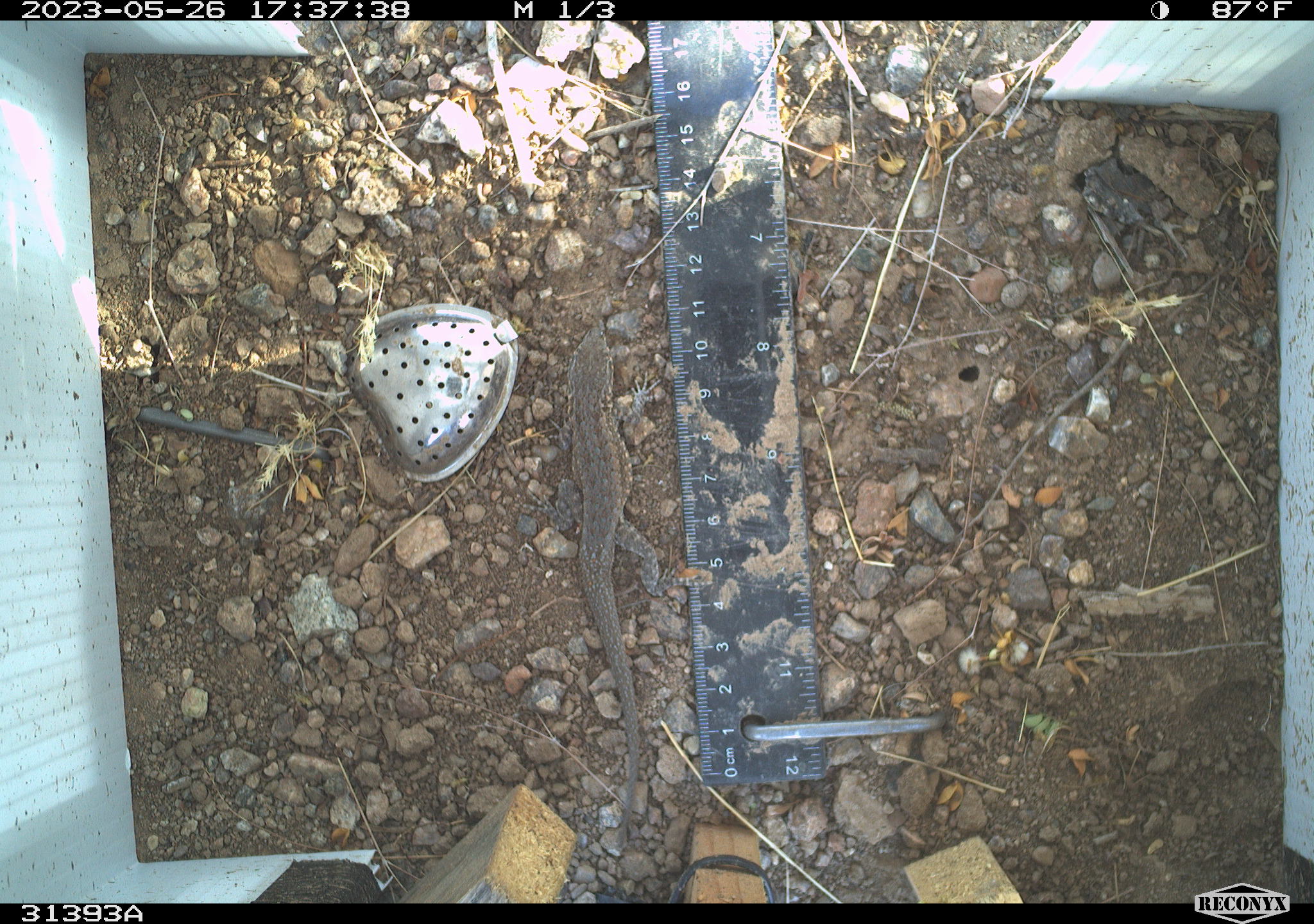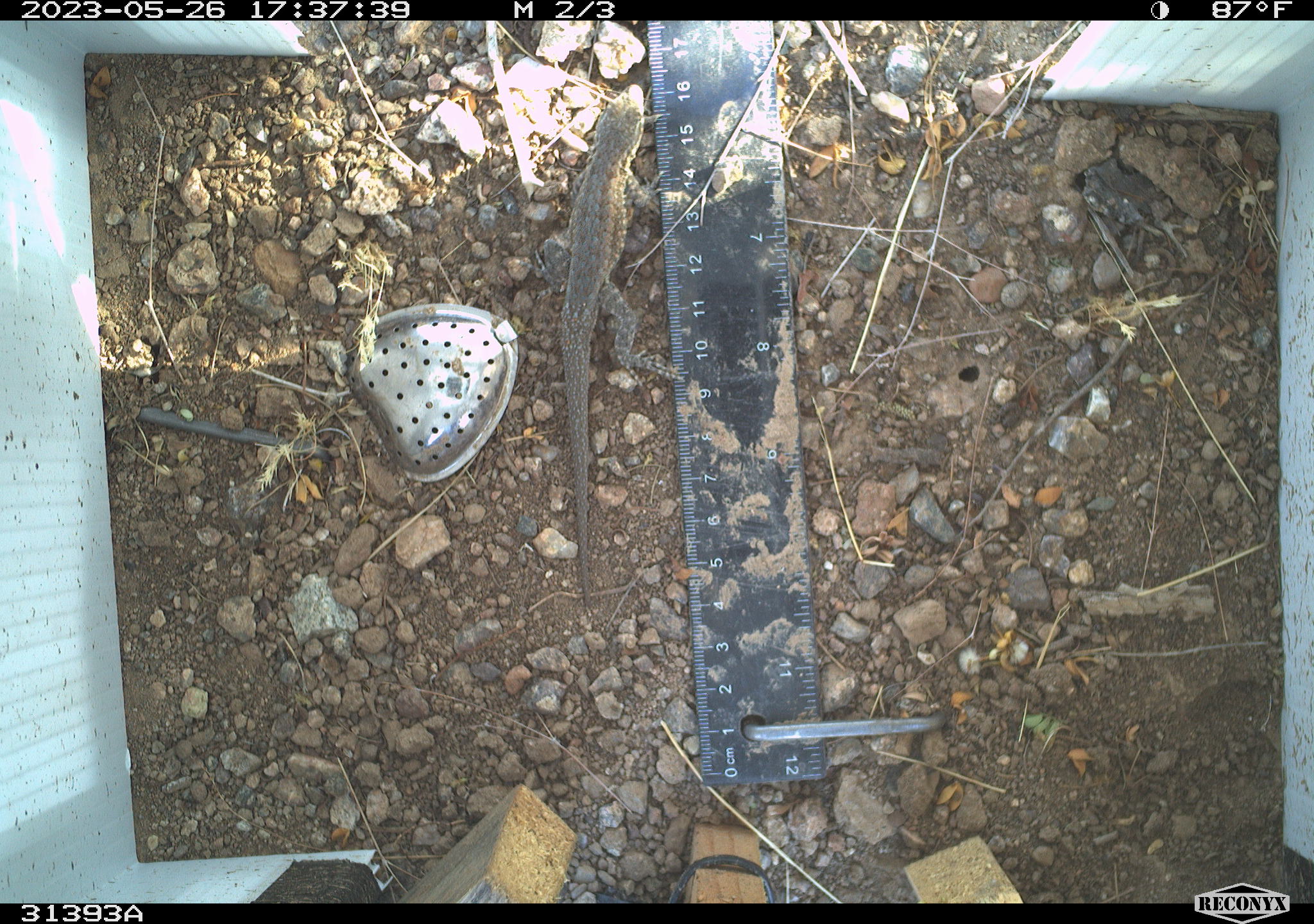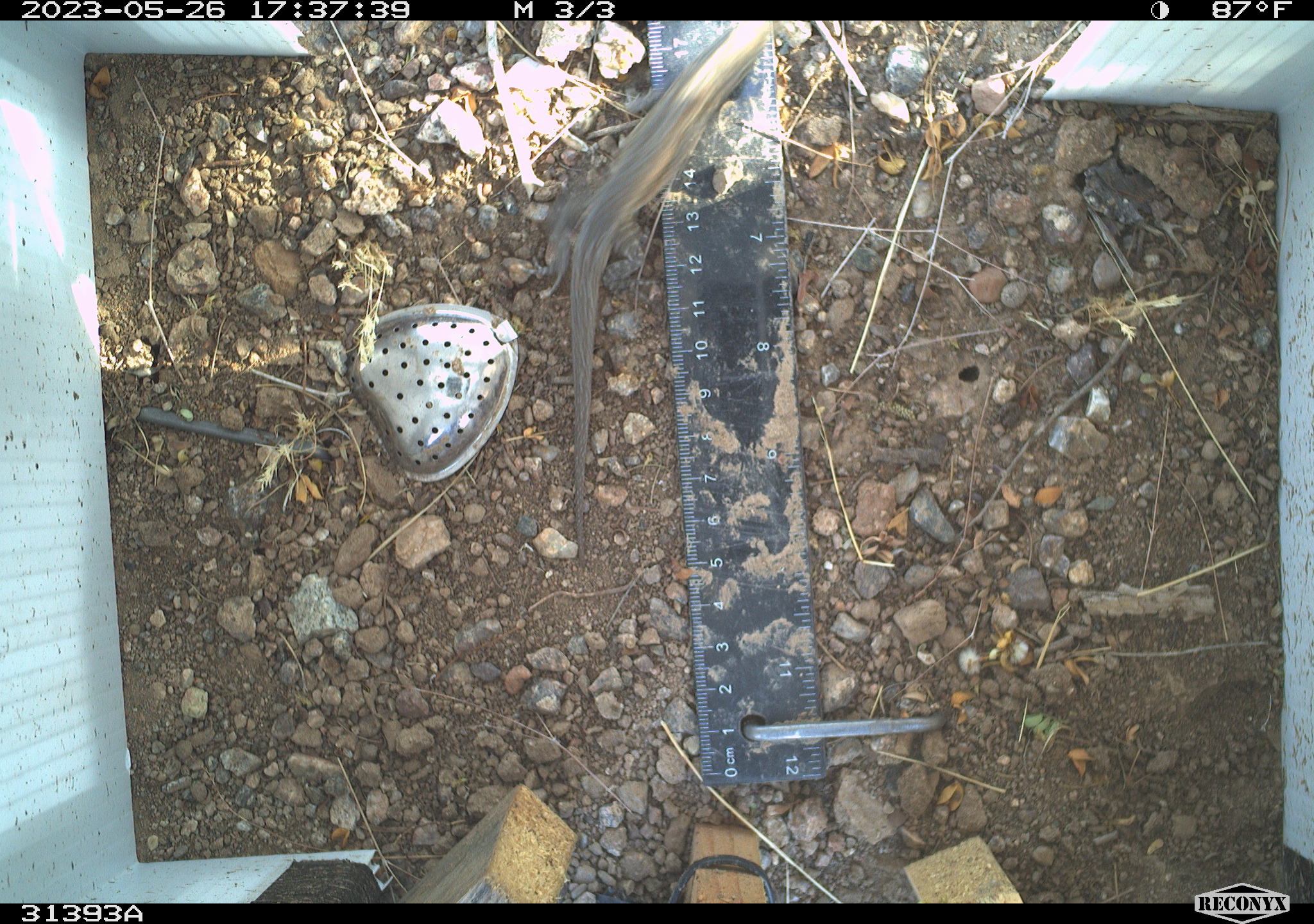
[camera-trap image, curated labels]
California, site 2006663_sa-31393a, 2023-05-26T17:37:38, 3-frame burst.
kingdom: Animalia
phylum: Chordata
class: Reptilia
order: Squamata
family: Phrynosomatidae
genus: Uta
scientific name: Uta stansburiana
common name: common side-blotched lizard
Common side-blotched lizard (Uta stansburiana).